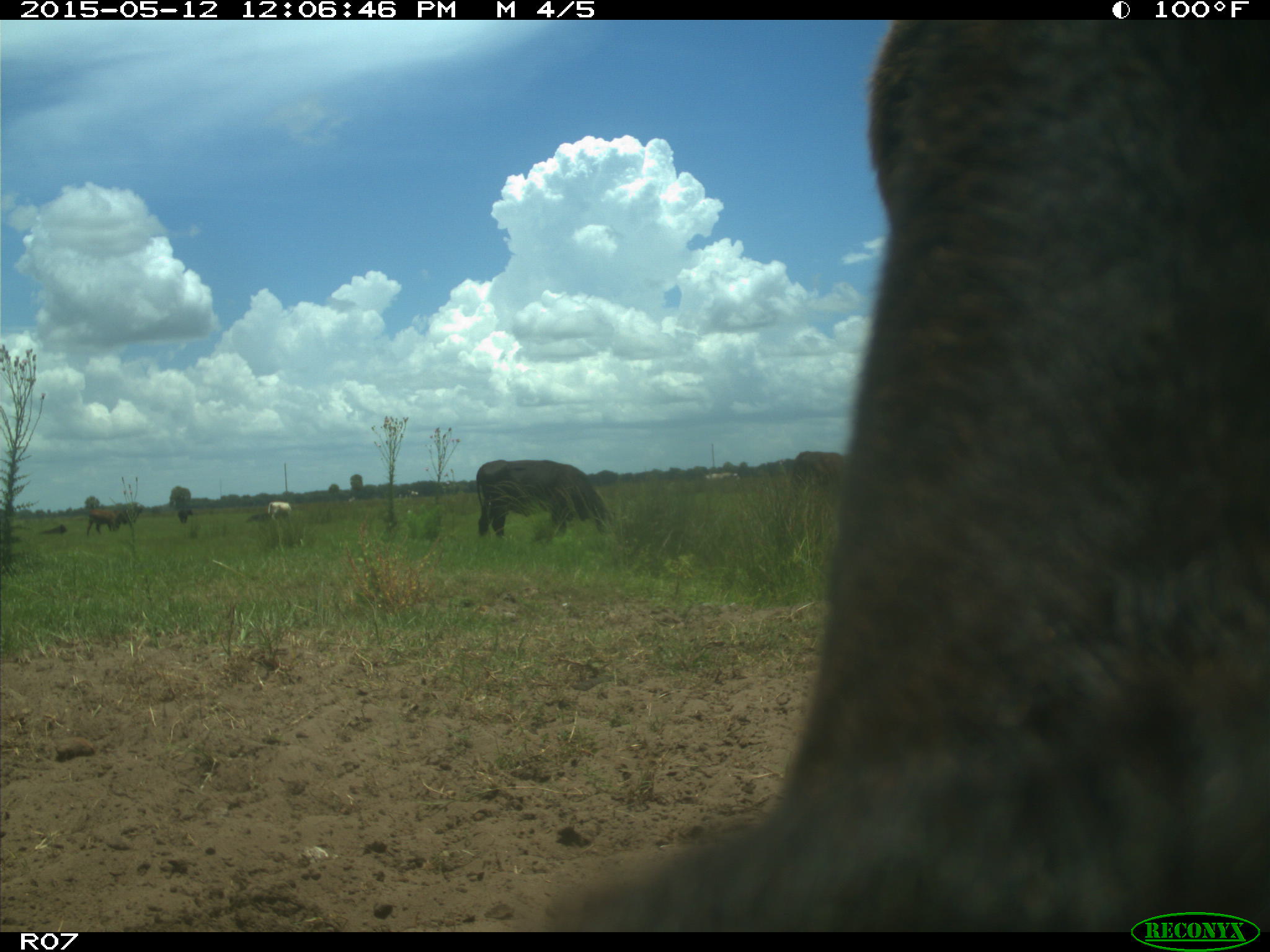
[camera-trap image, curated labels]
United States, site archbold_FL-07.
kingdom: Animalia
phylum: Chordata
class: Mammalia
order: Artiodactyla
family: Bovidae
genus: Bos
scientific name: Bos taurus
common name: domestic cow